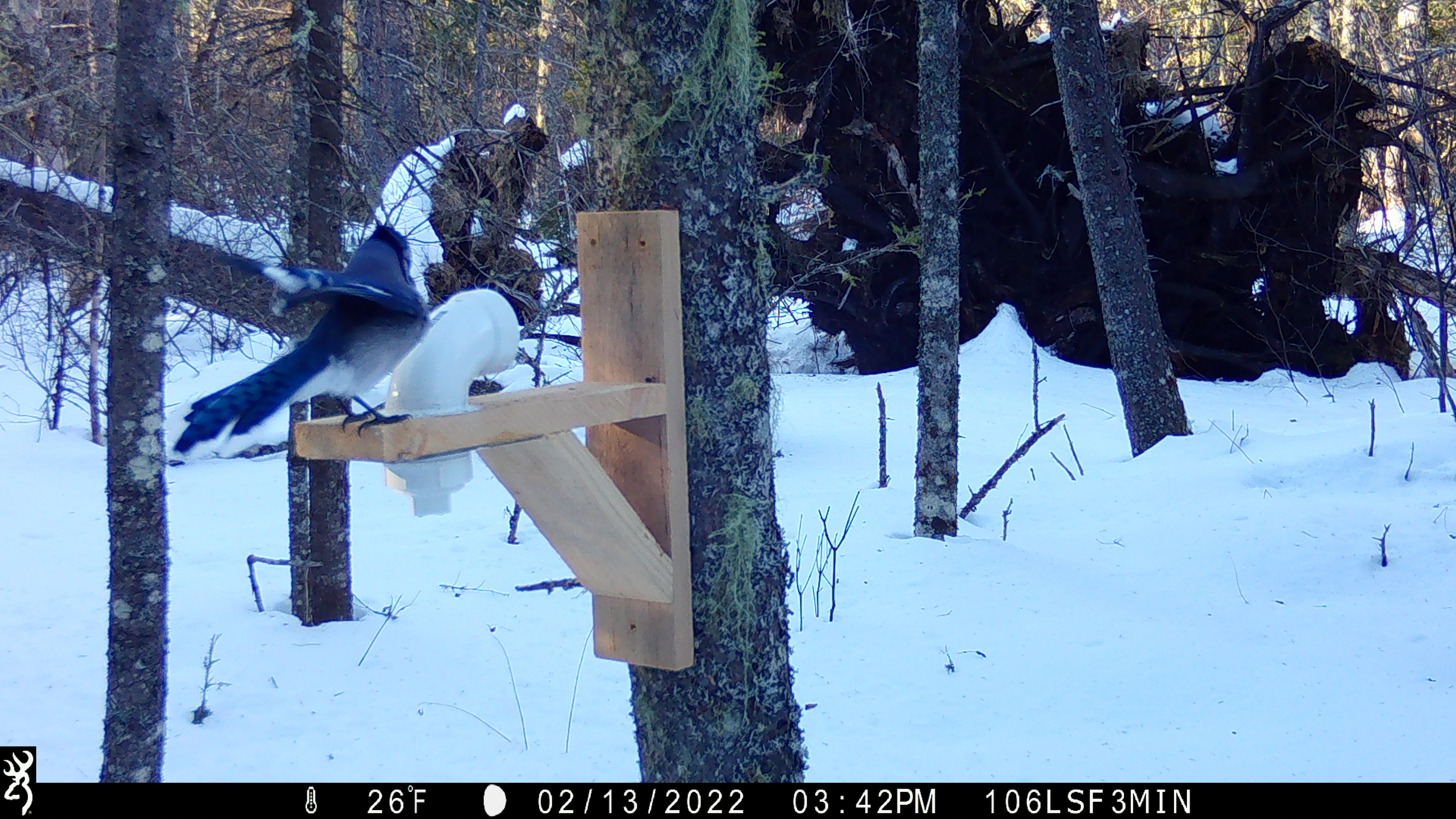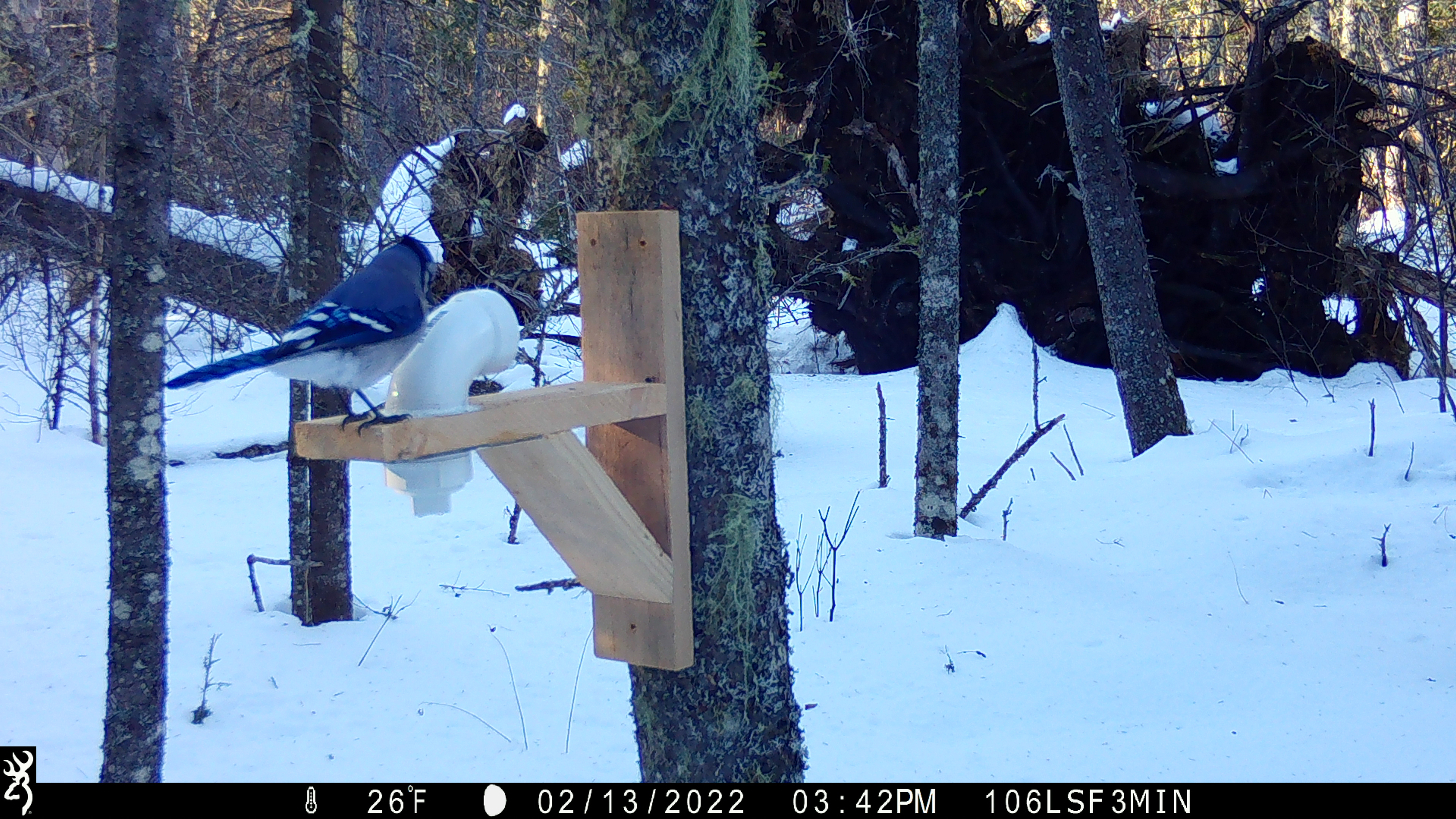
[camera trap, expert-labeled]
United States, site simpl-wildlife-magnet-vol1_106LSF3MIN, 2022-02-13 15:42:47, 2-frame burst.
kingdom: Animalia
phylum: Chordata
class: Aves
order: Passeriformes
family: Corvidae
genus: Cyanocitta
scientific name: Cyanocitta cristata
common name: blue jay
Blue jay (Cyanocitta cristata).